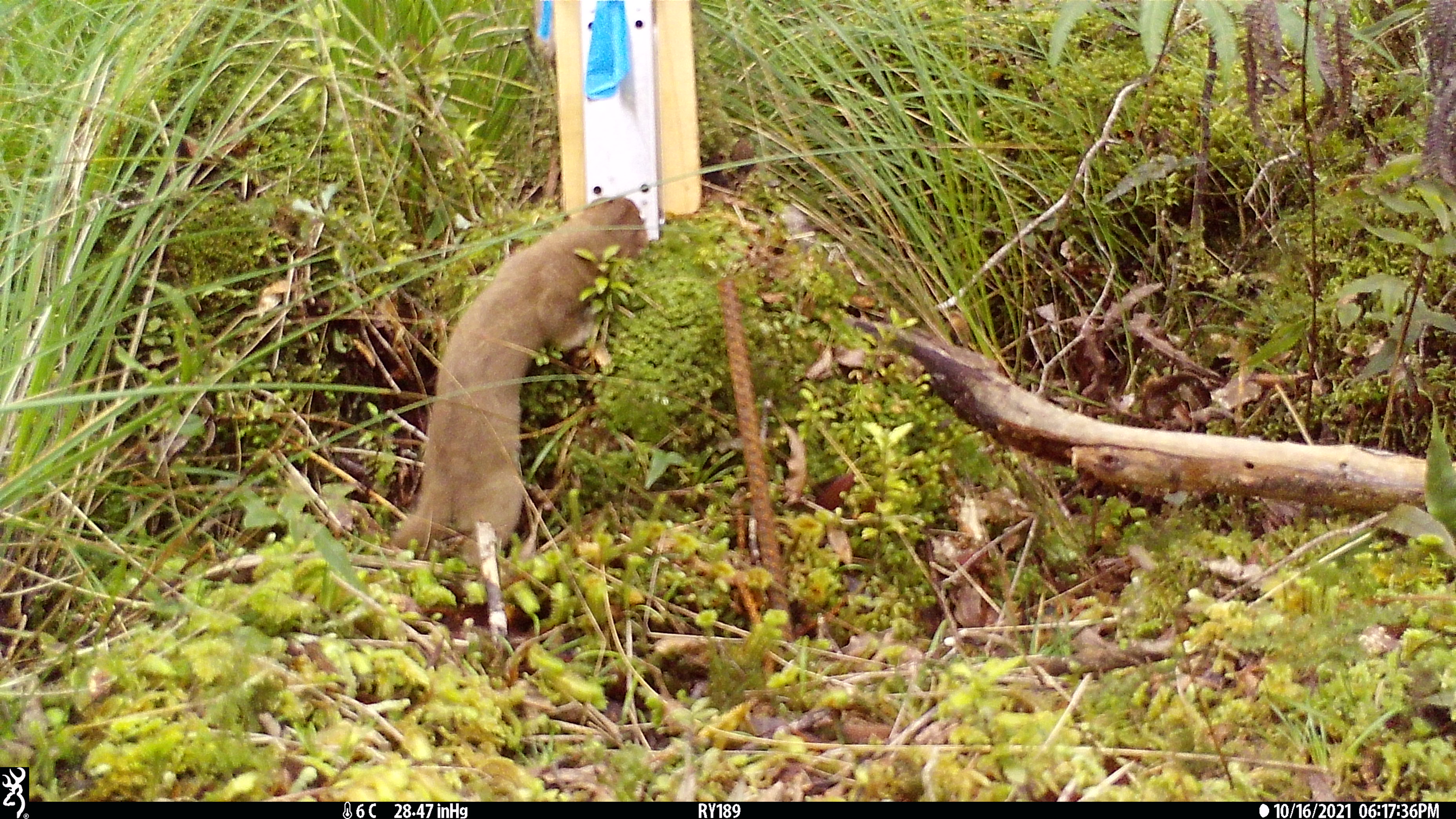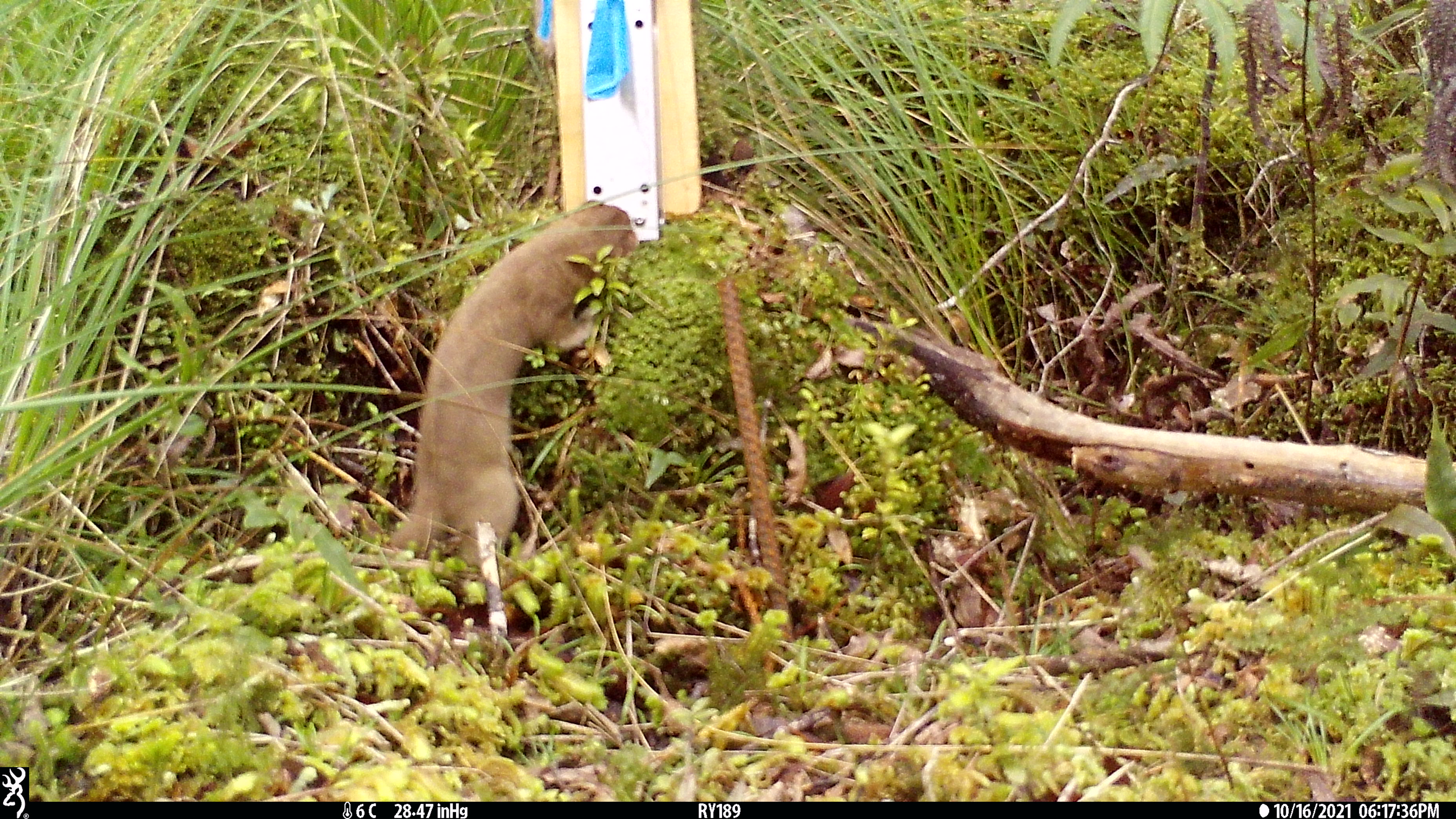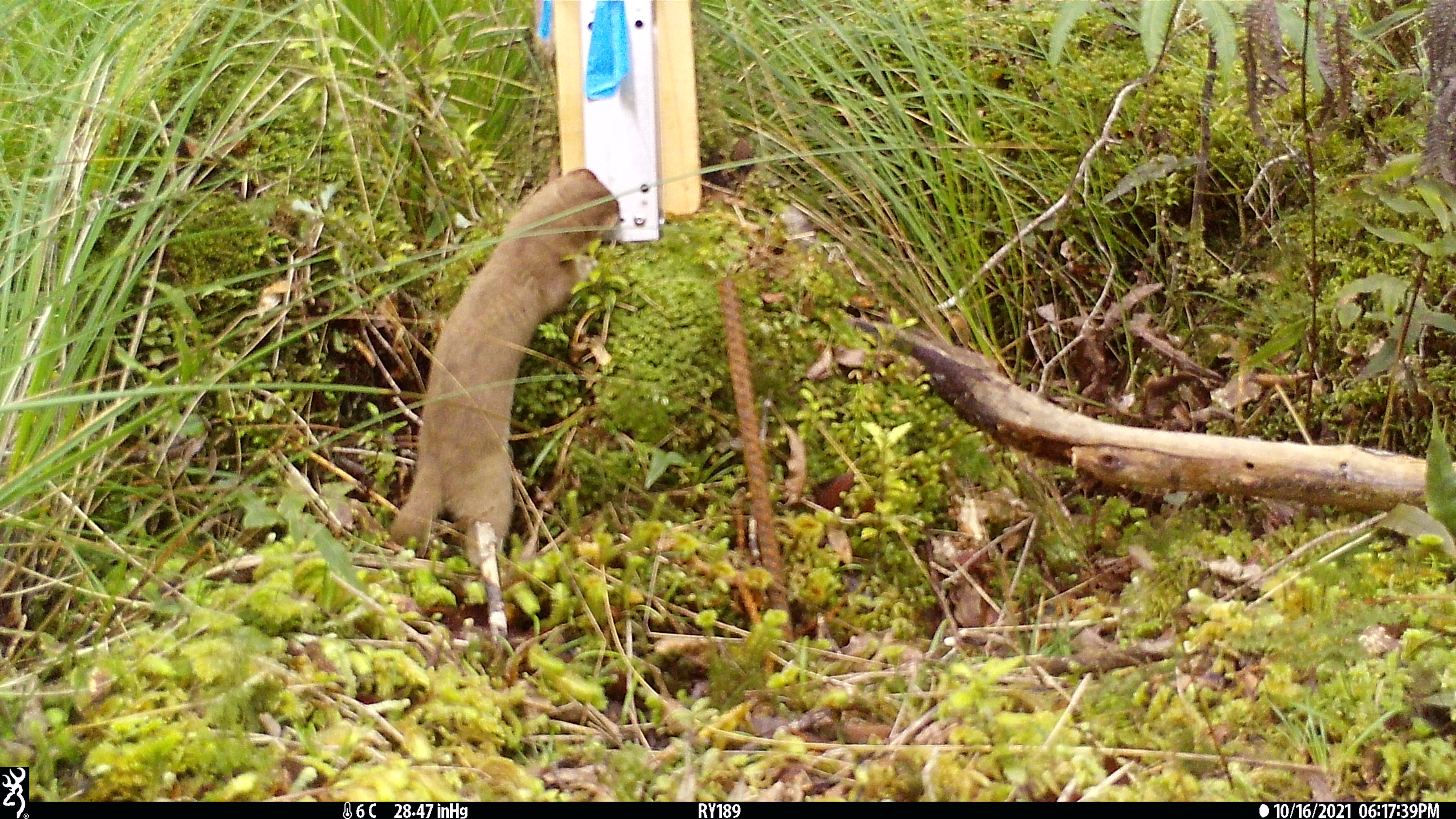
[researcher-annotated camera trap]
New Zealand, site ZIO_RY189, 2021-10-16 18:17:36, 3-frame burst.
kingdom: Animalia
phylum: Chordata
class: Mammalia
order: Carnivora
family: Mustelidae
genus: Mustela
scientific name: Mustela erminea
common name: stoat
Stoat (Mustela erminea).